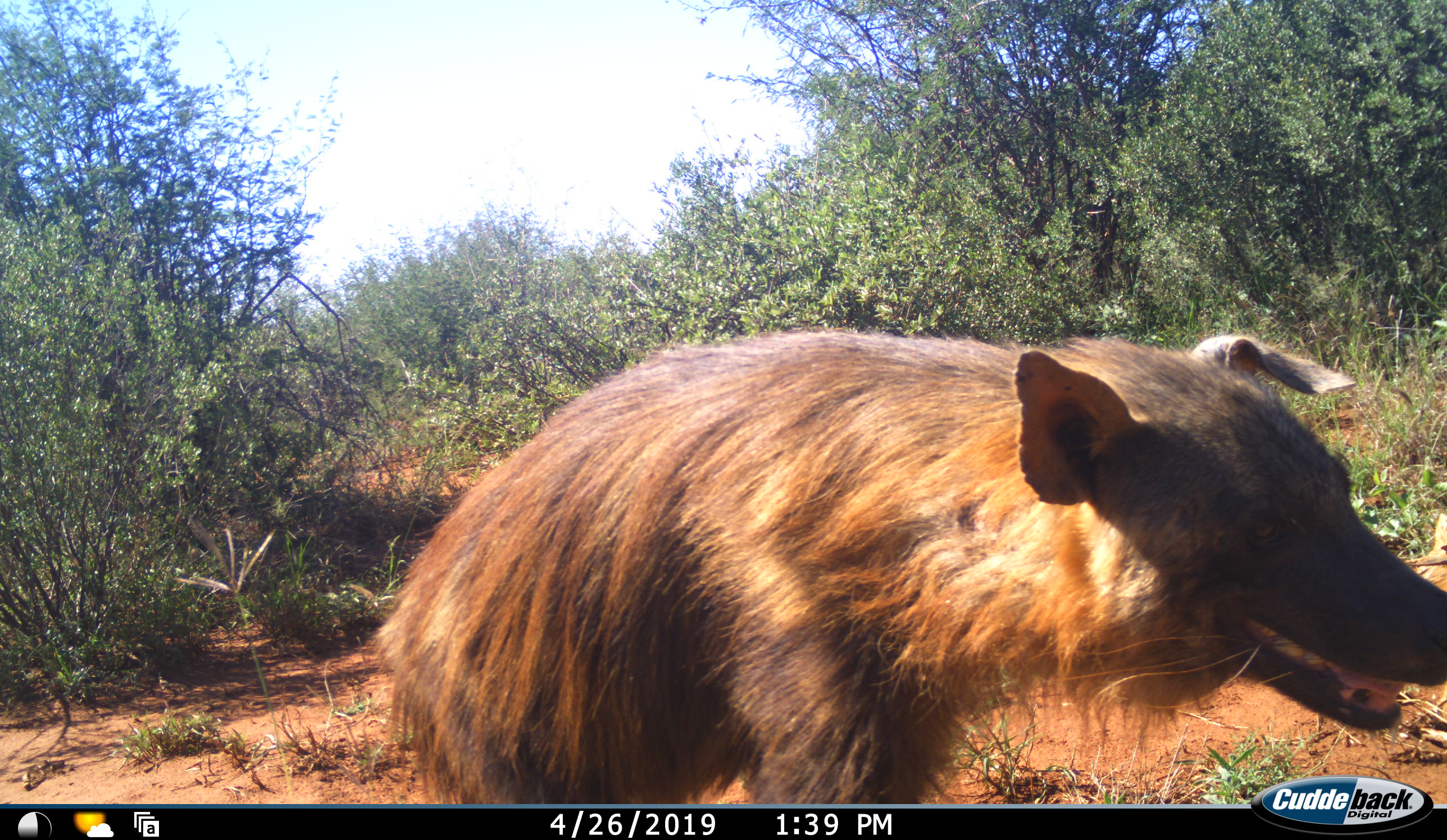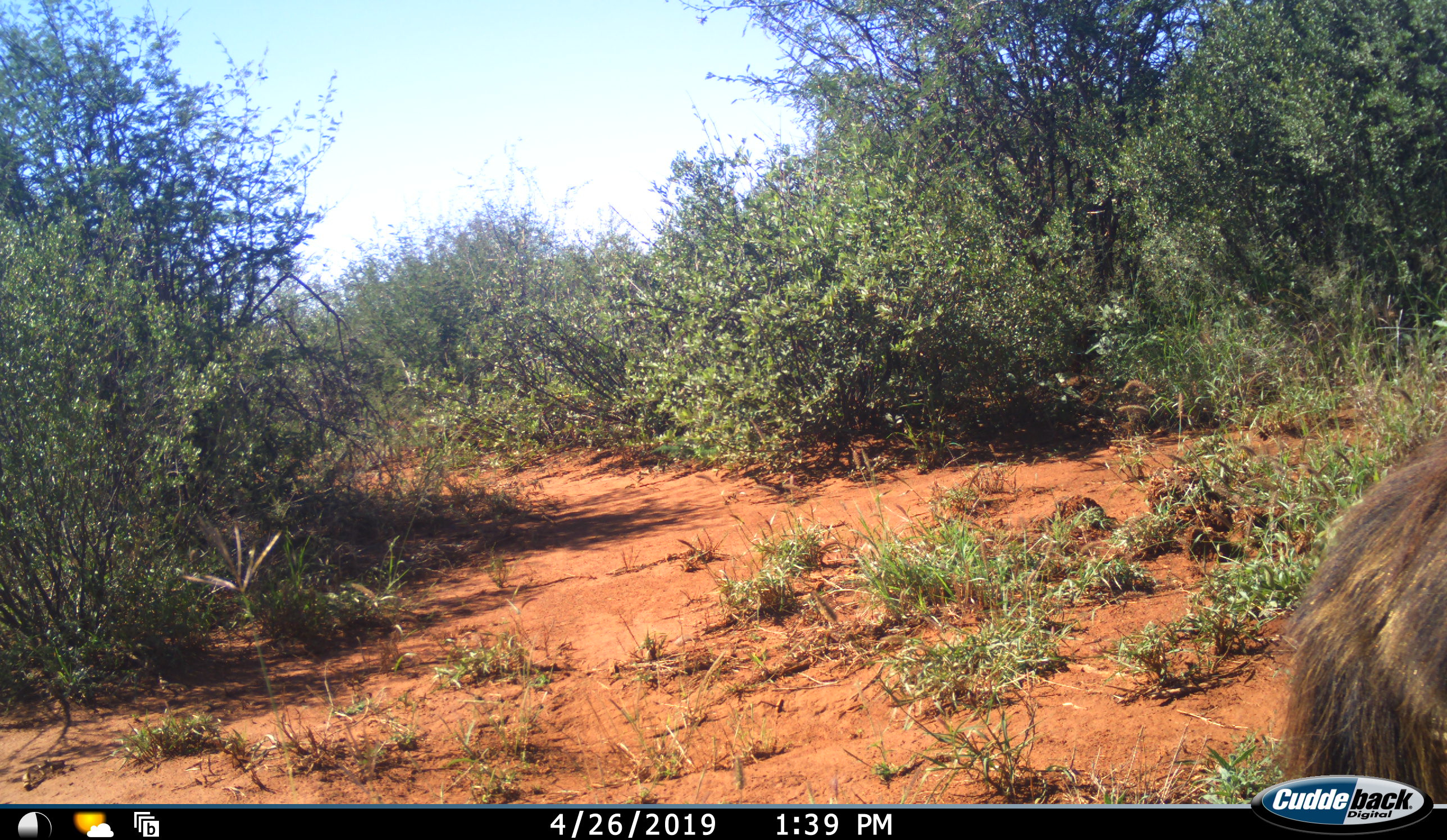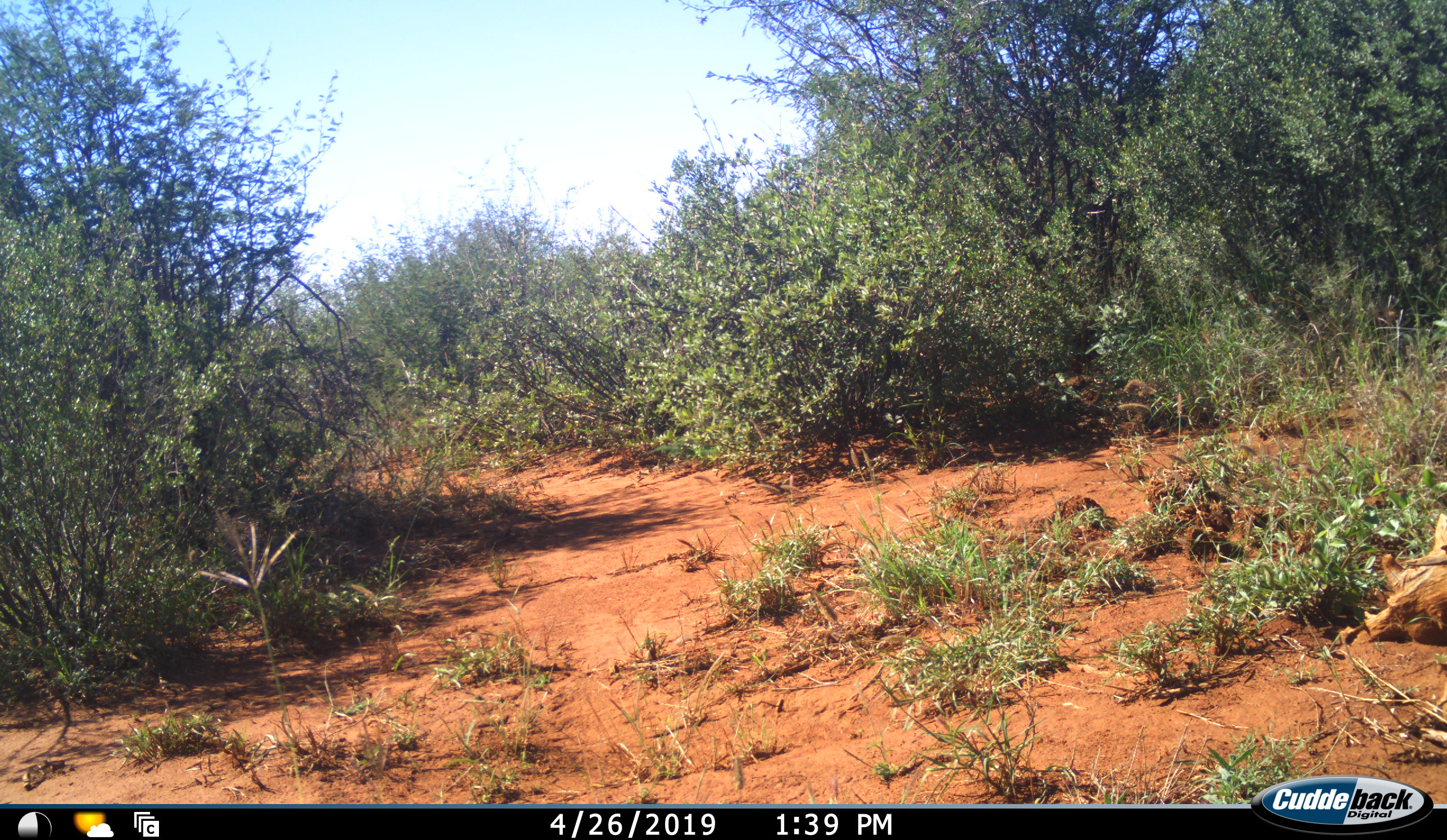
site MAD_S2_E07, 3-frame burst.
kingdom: Animalia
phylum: Chordata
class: Mammalia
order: Carnivora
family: Hyaenidae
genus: Parahyaena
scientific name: Parahyaena brunnea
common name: brown hyena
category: hyenabrown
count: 1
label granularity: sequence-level